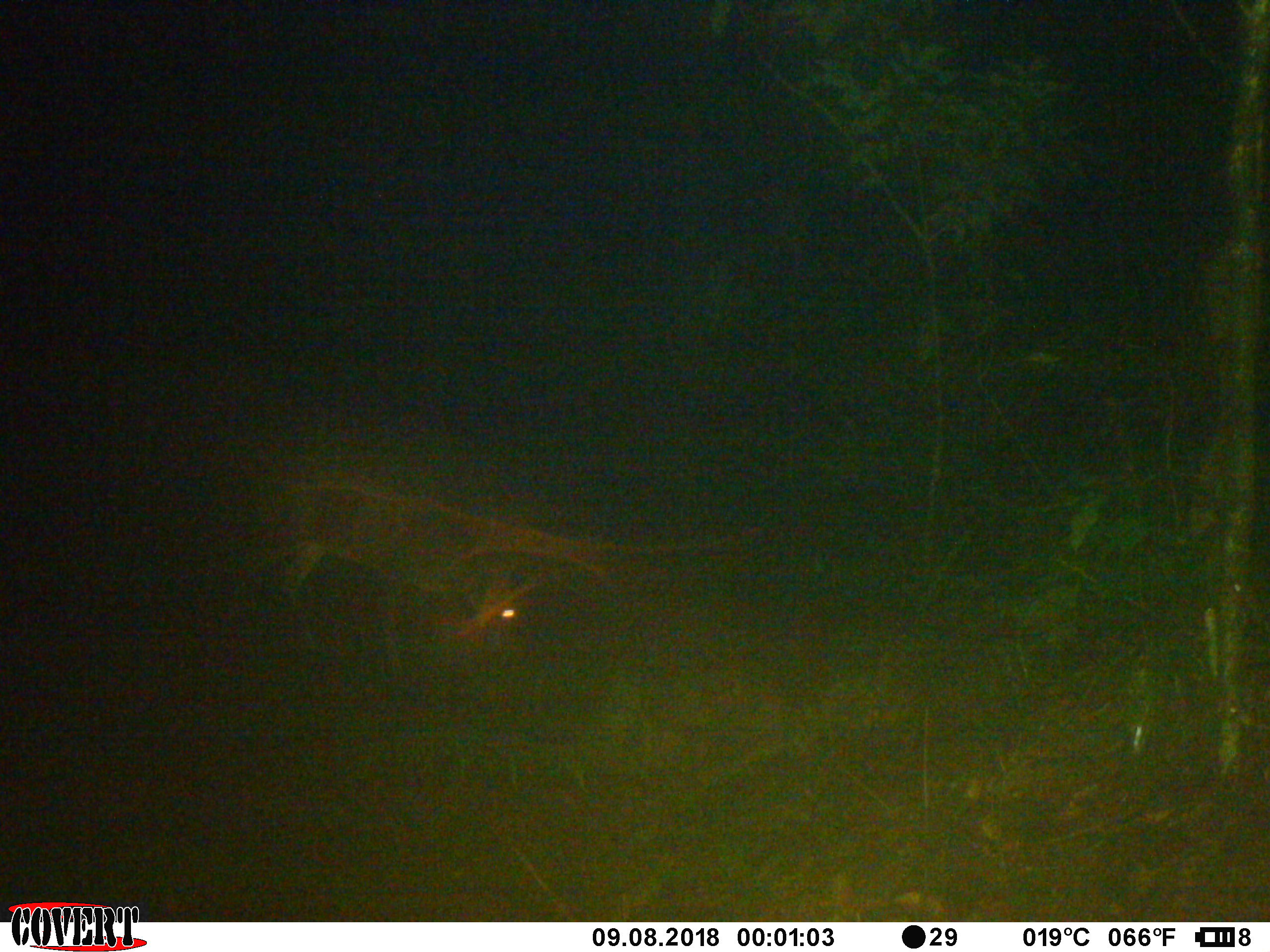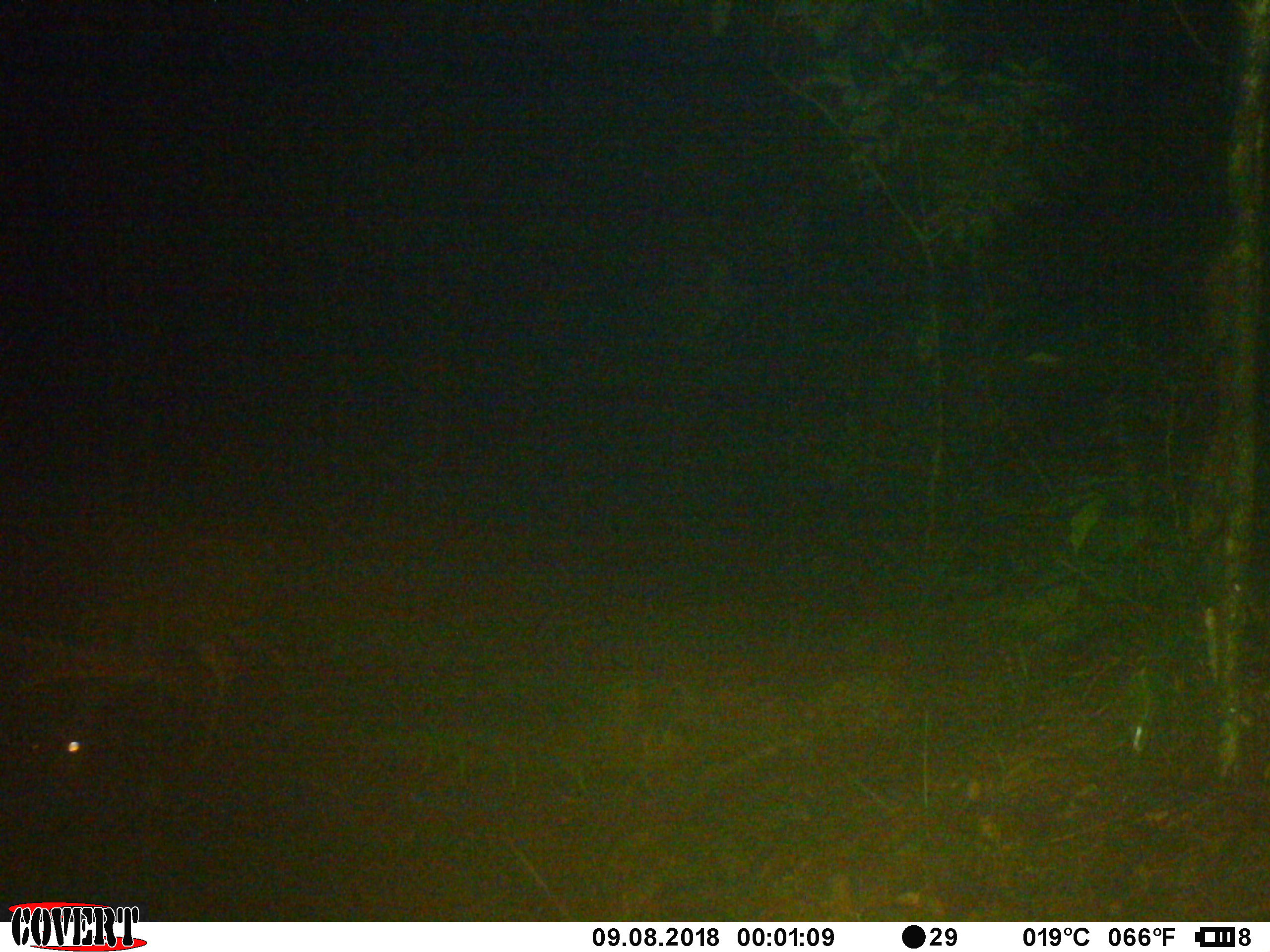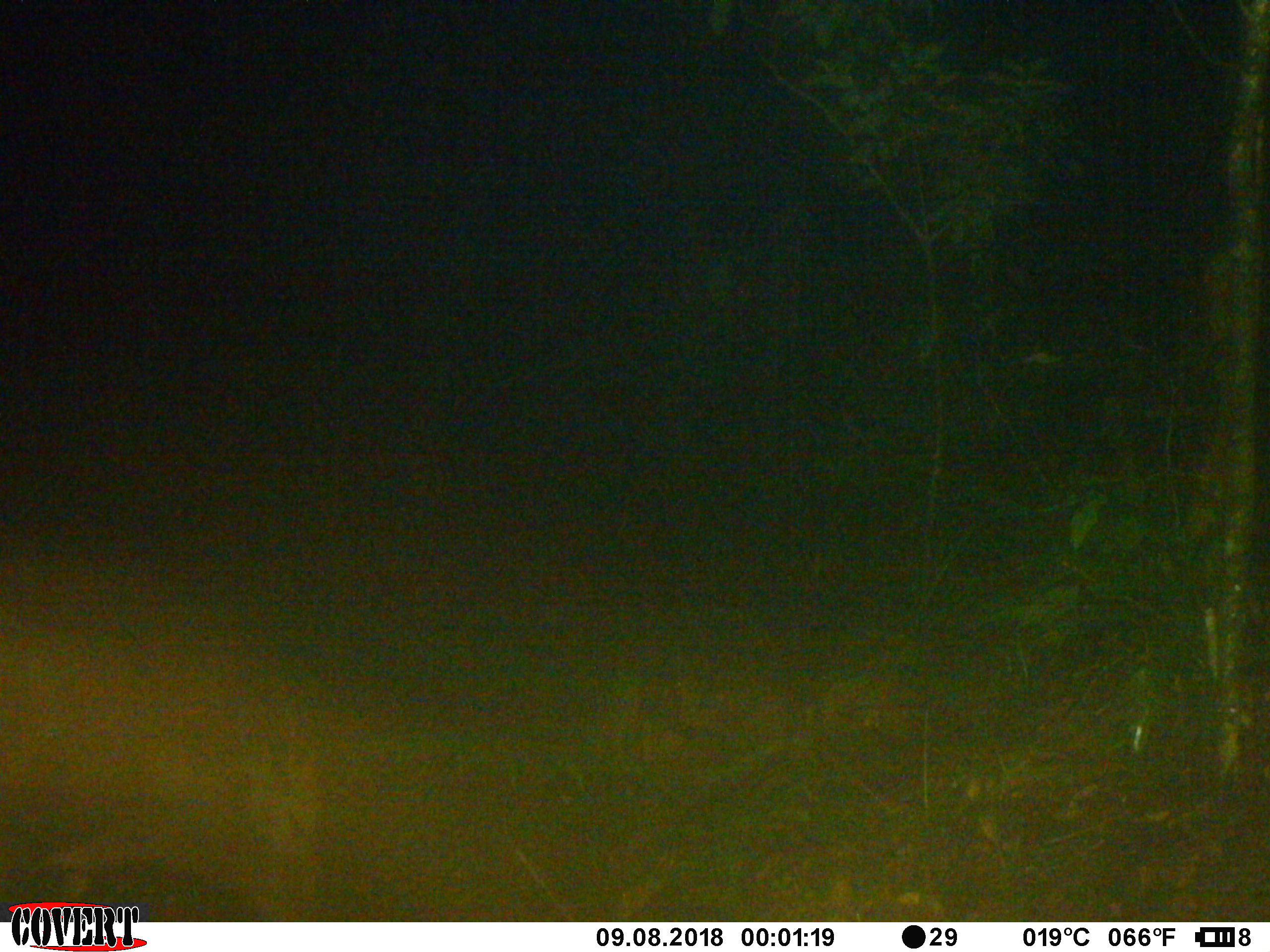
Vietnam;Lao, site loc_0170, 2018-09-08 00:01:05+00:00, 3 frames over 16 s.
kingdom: Animalia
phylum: Chordata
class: Mammalia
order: Artiodactyla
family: Cervidae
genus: Muntiacus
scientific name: Muntiacus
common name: muntjacs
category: unidentified muntjac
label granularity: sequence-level